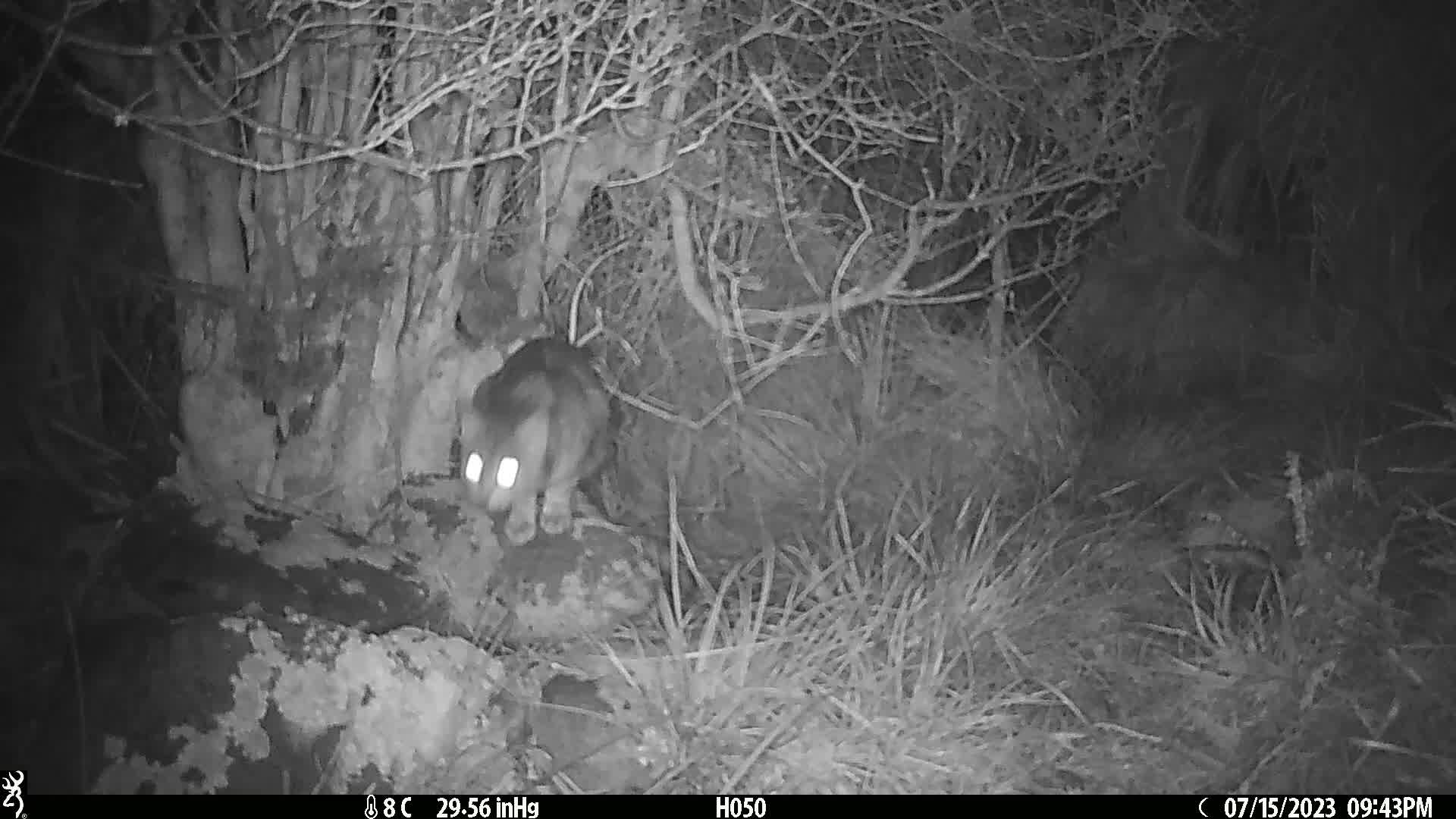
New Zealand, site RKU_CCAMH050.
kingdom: Animalia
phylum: Chordata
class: Mammalia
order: Carnivora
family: Felidae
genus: Felis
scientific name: Felis catus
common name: domestic cat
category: cat